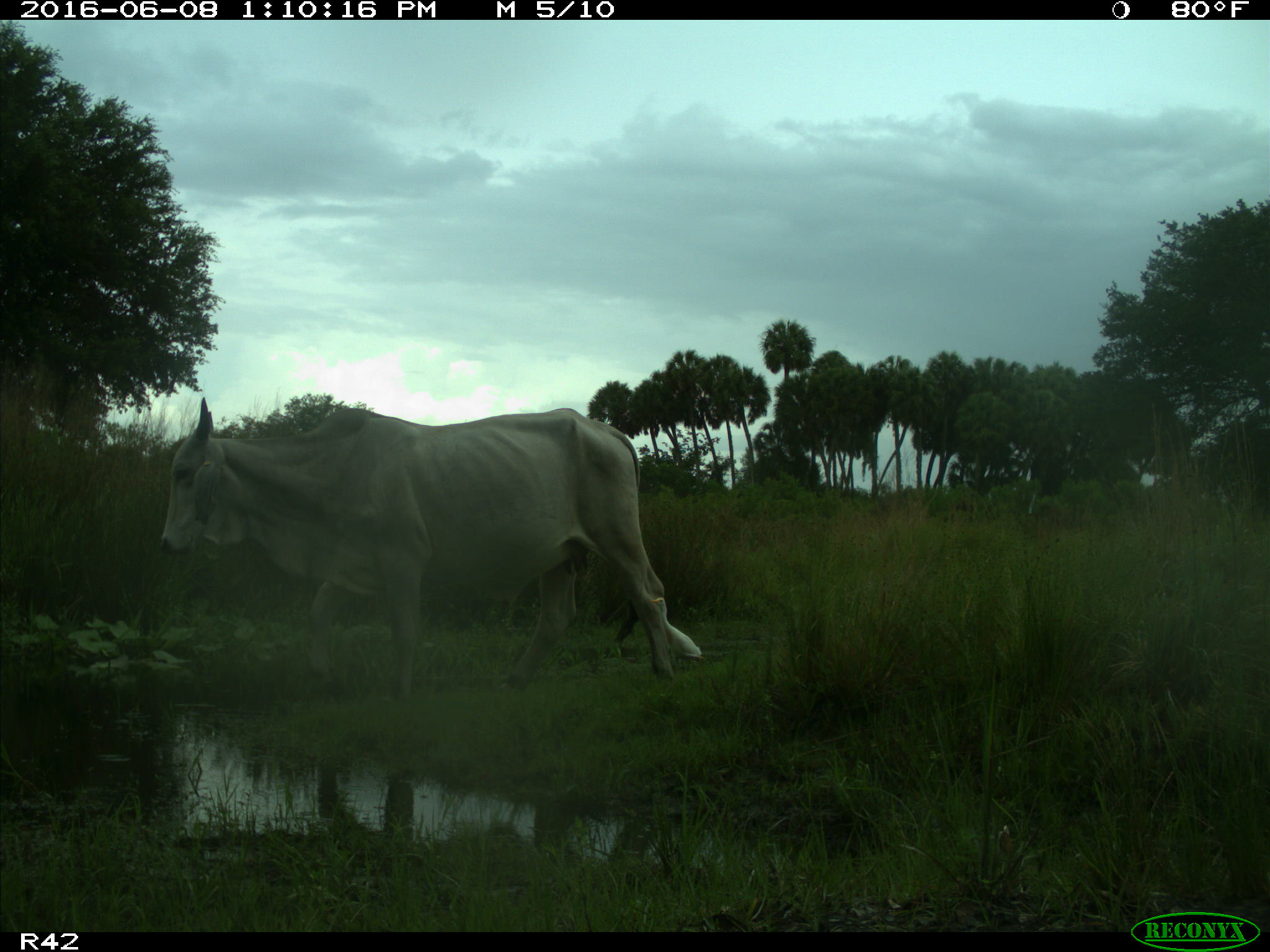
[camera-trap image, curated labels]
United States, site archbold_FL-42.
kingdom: Animalia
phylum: Chordata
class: Mammalia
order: Artiodactyla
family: Bovidae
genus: Bos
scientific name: Bos taurus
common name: domestic cow